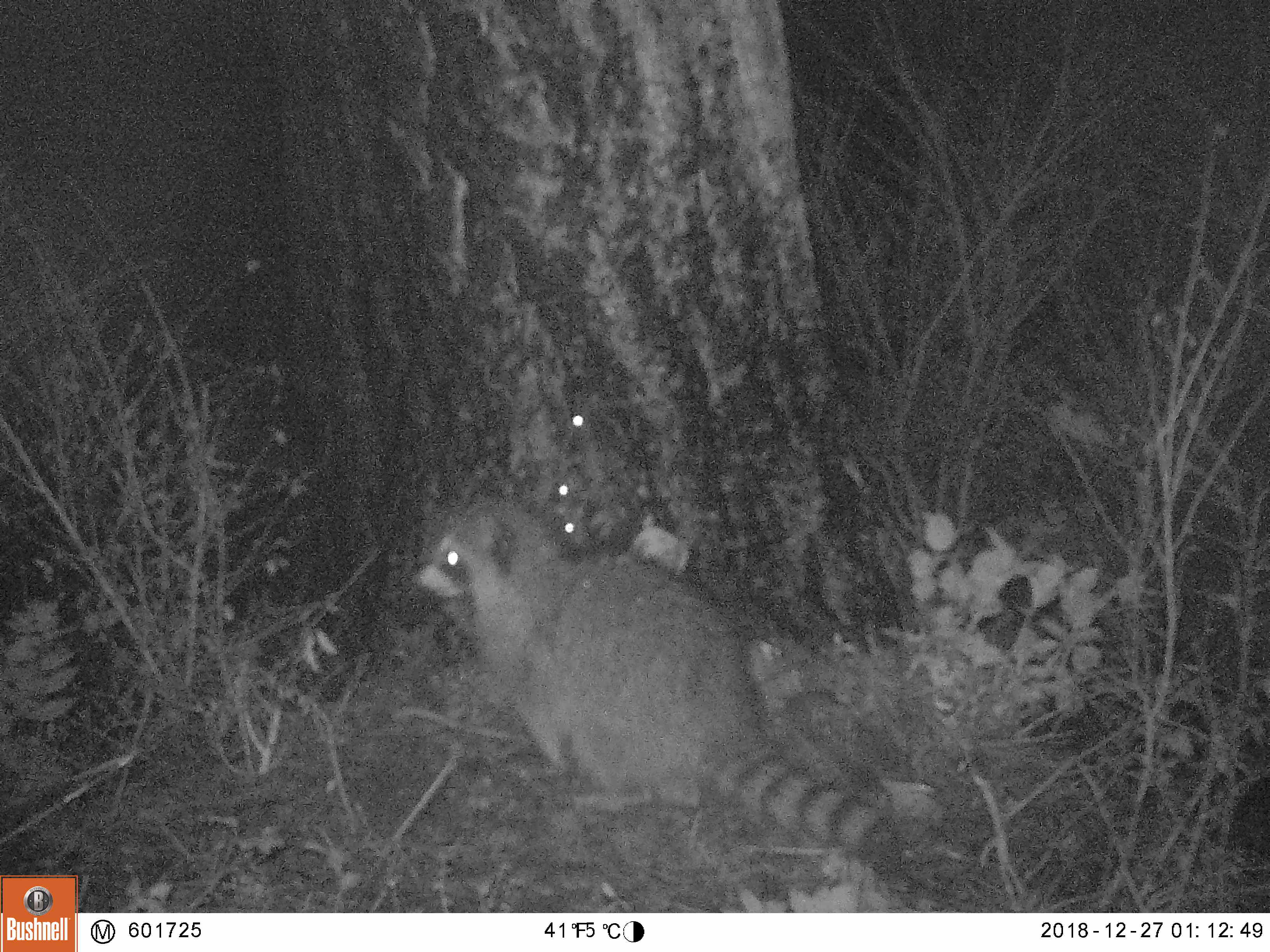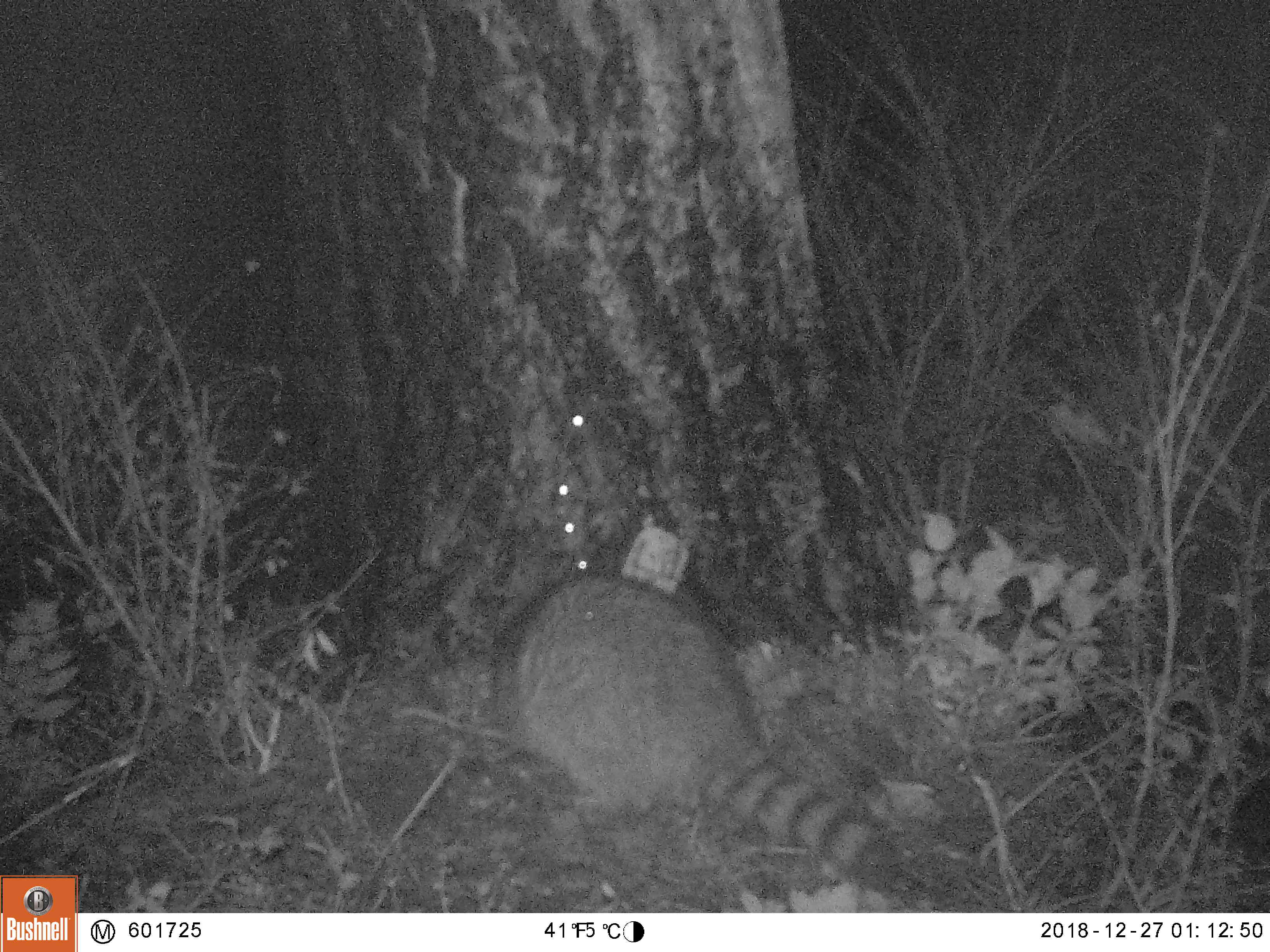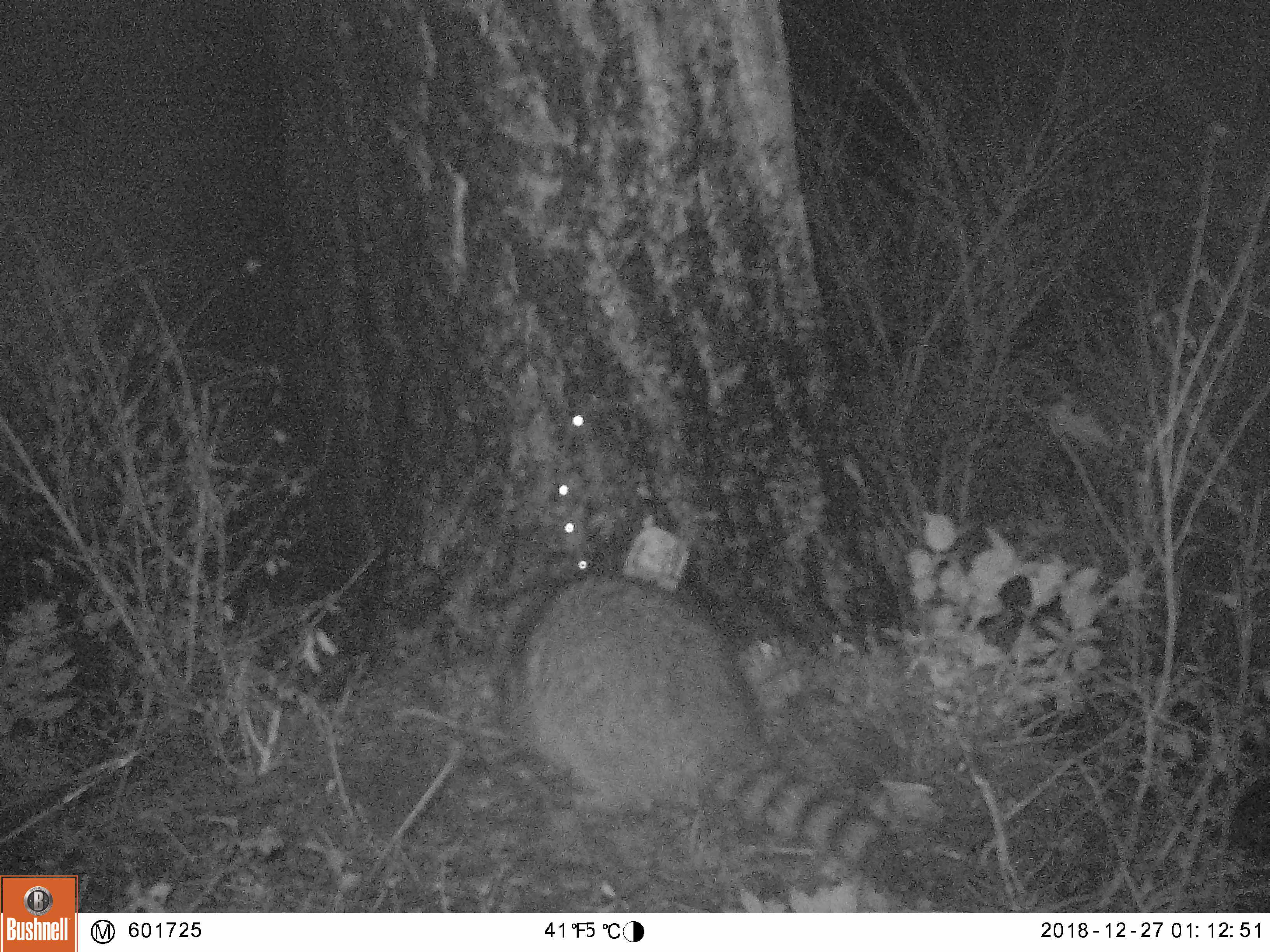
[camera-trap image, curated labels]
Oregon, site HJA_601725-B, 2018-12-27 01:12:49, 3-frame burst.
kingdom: Animalia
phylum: Chordata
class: Mammalia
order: Carnivora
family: Procyonidae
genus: Procyon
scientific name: Procyon lotor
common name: northern raccoon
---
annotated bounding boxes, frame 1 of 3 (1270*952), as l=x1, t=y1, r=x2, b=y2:
northern raccoon: l=401, t=484, r=923, b=886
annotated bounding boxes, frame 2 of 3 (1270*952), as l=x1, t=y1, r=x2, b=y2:
northern raccoon: l=436, t=546, r=919, b=898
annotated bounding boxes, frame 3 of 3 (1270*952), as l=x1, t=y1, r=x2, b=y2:
northern raccoon: l=471, t=554, r=927, b=896